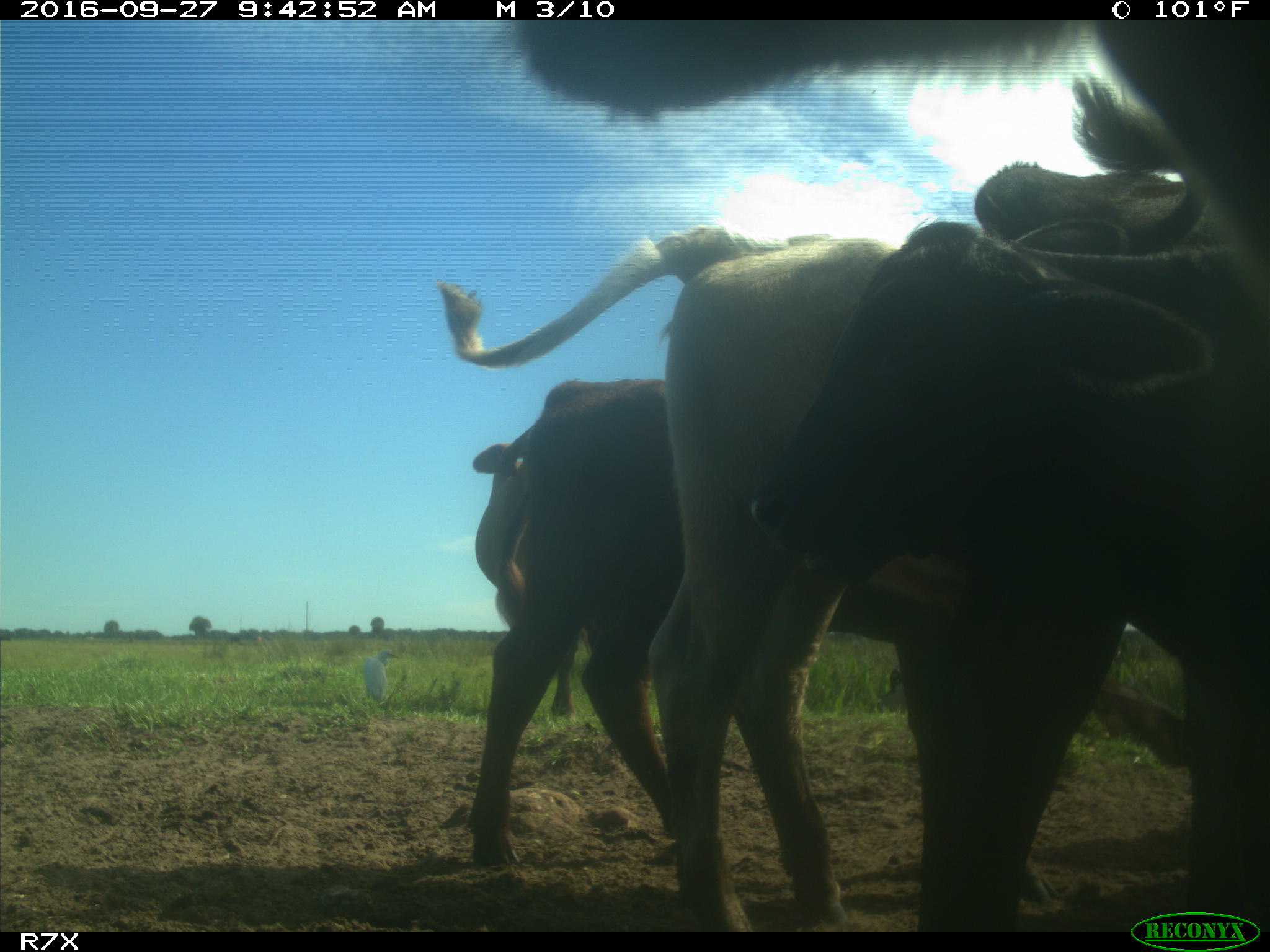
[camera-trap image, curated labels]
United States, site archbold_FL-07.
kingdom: Animalia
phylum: Chordata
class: Mammalia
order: Artiodactyla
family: Bovidae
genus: Bos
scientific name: Bos taurus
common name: domestic cow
Bos taurus (domestic cow).